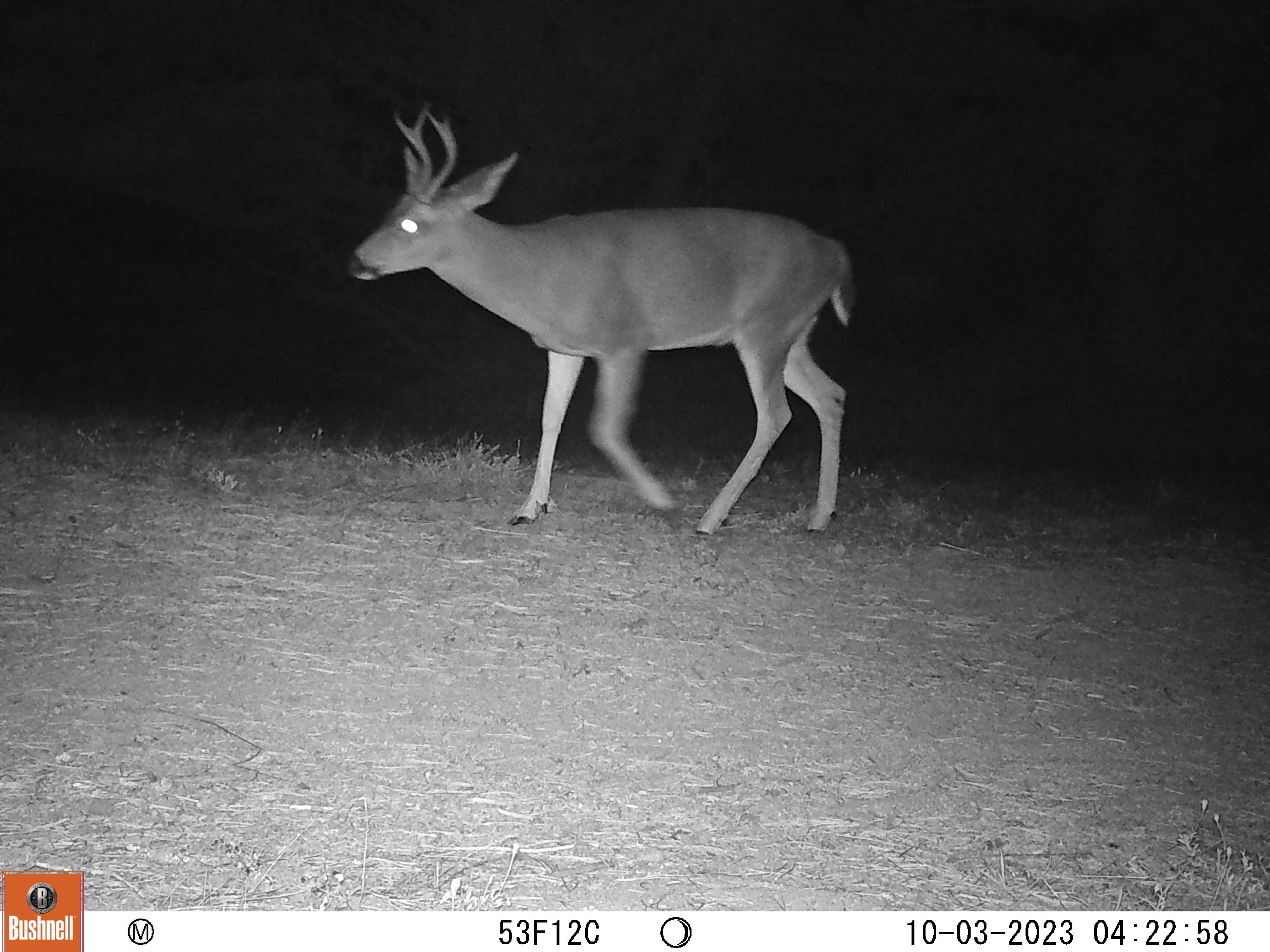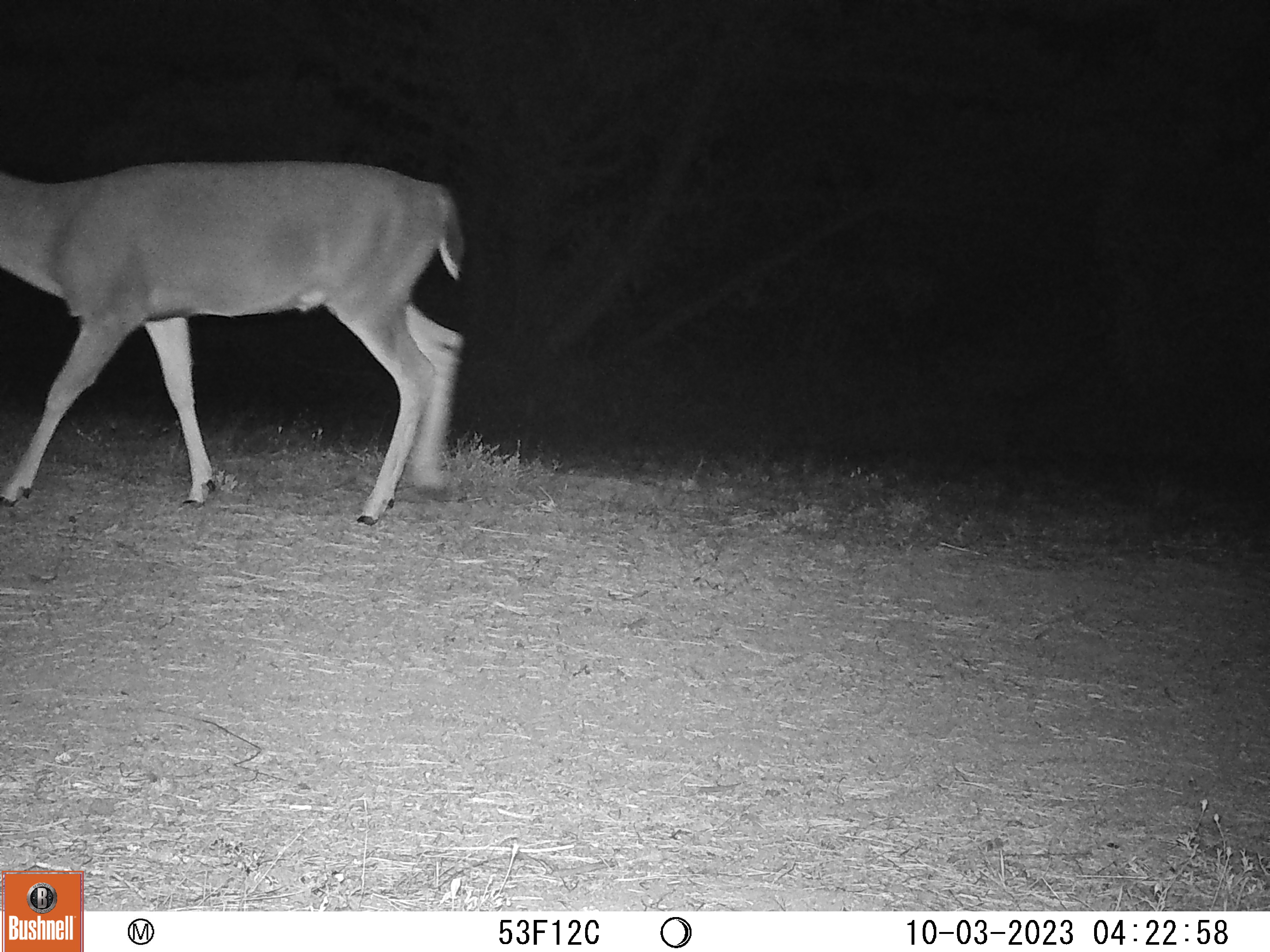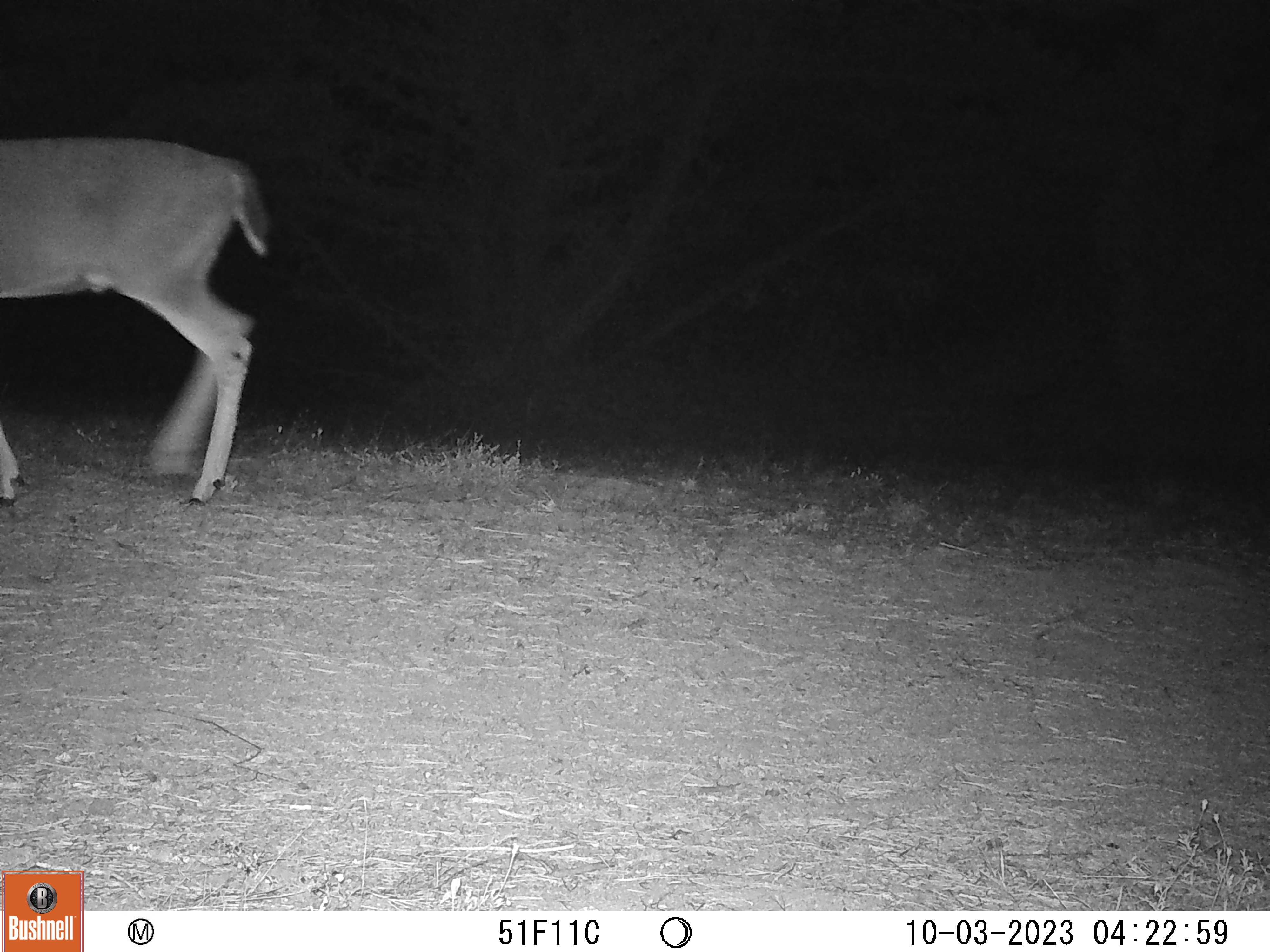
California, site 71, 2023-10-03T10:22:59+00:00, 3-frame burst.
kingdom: Animalia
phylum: Chordata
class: Mammalia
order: Artiodactyla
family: Cervidae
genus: Odocoileus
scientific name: Odocoileus hemionus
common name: mule deer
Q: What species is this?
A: Mule deer (Odocoileus hemionus).